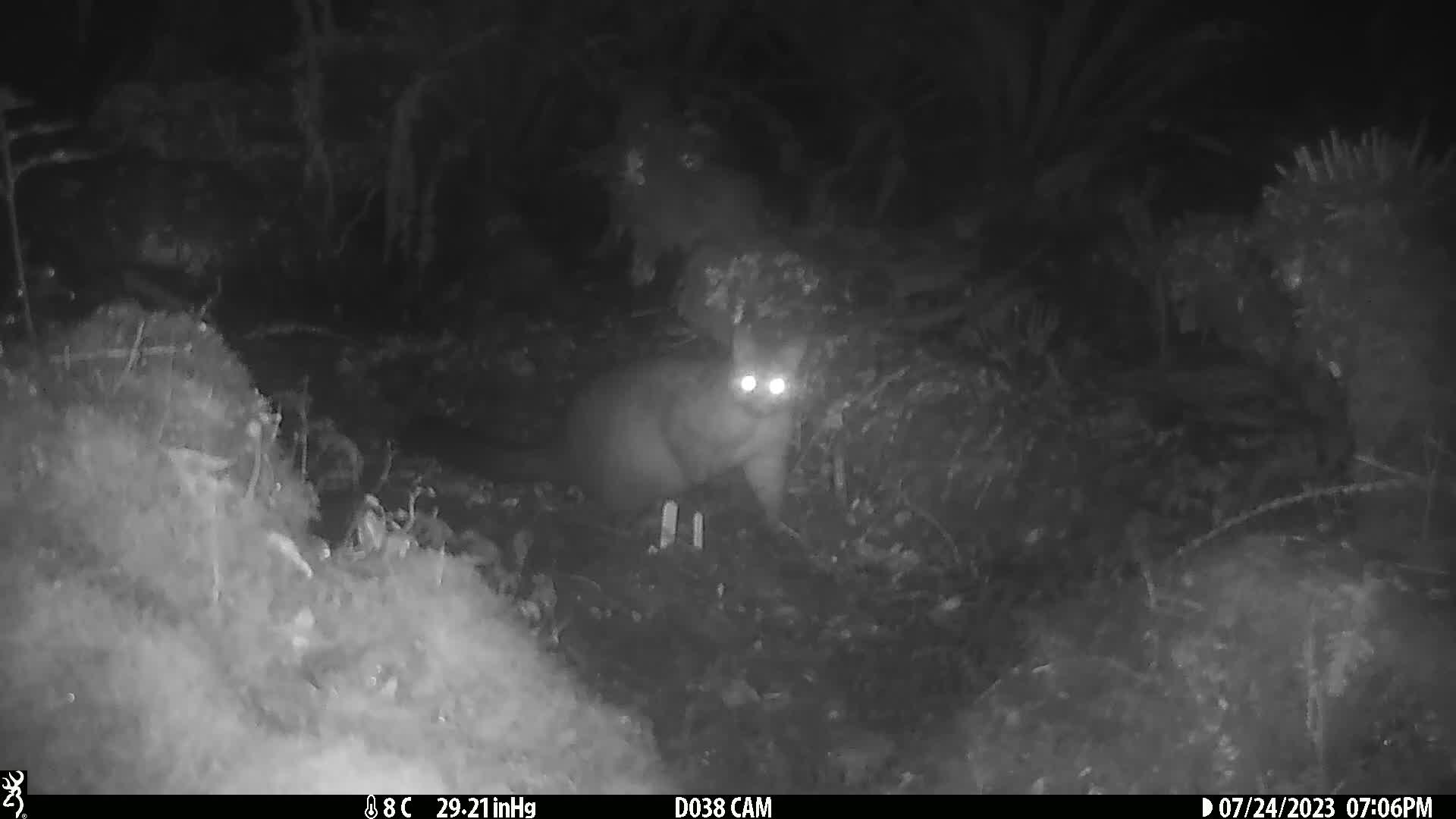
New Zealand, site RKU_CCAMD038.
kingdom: Animalia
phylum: Chordata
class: Mammalia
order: Diprotodontia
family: Phalangeridae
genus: Trichosurus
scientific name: Trichosurus vulpecula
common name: common brushtail possum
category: possum